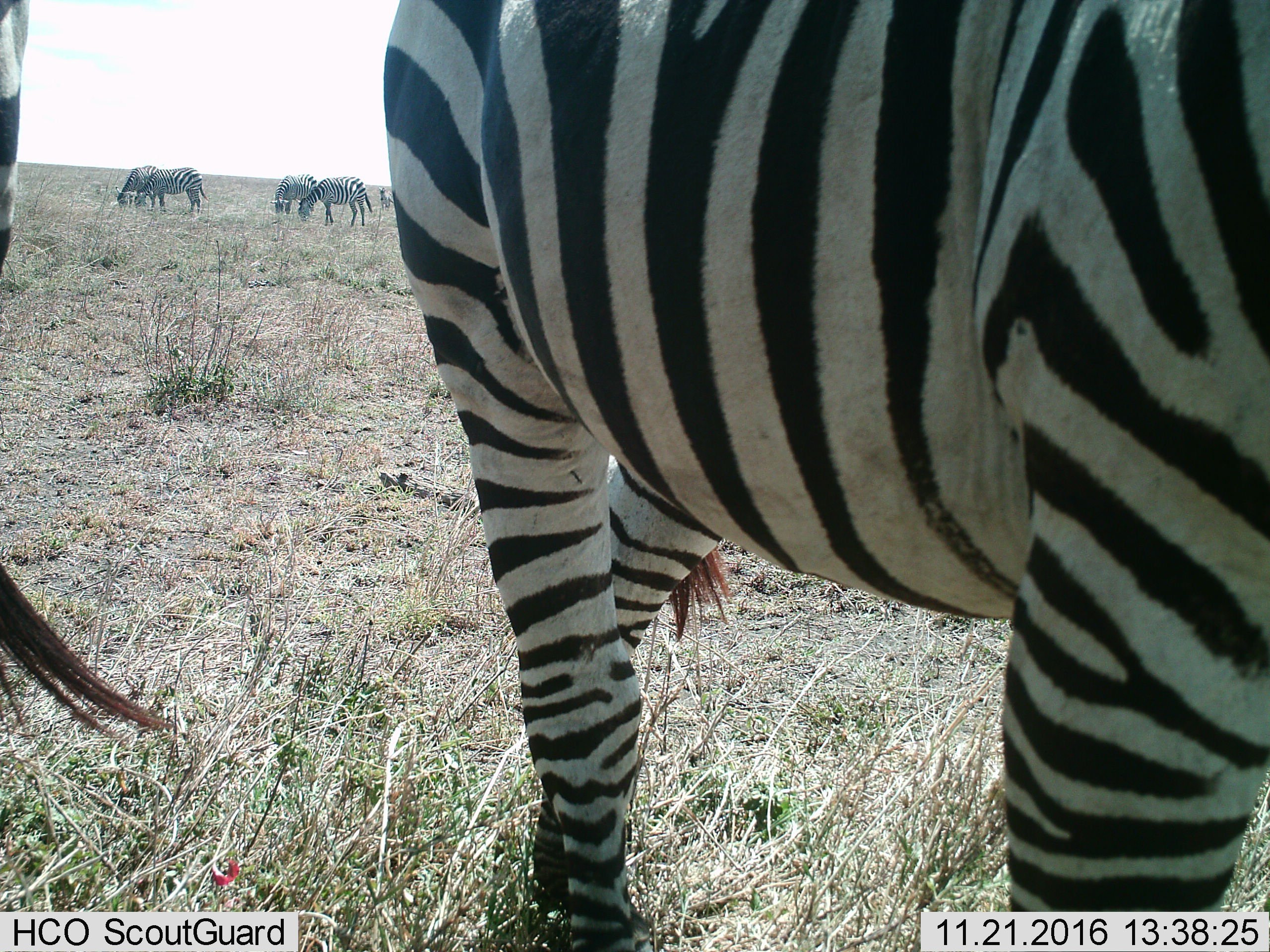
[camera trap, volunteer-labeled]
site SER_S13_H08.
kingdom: Animalia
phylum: Chordata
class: Mammalia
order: Perissodactyla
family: Equidae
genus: Equus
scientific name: Equus quagga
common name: plains zebra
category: zebraplains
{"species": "zebraplains (plains zebra) (Equus quagga)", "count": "6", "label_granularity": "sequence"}